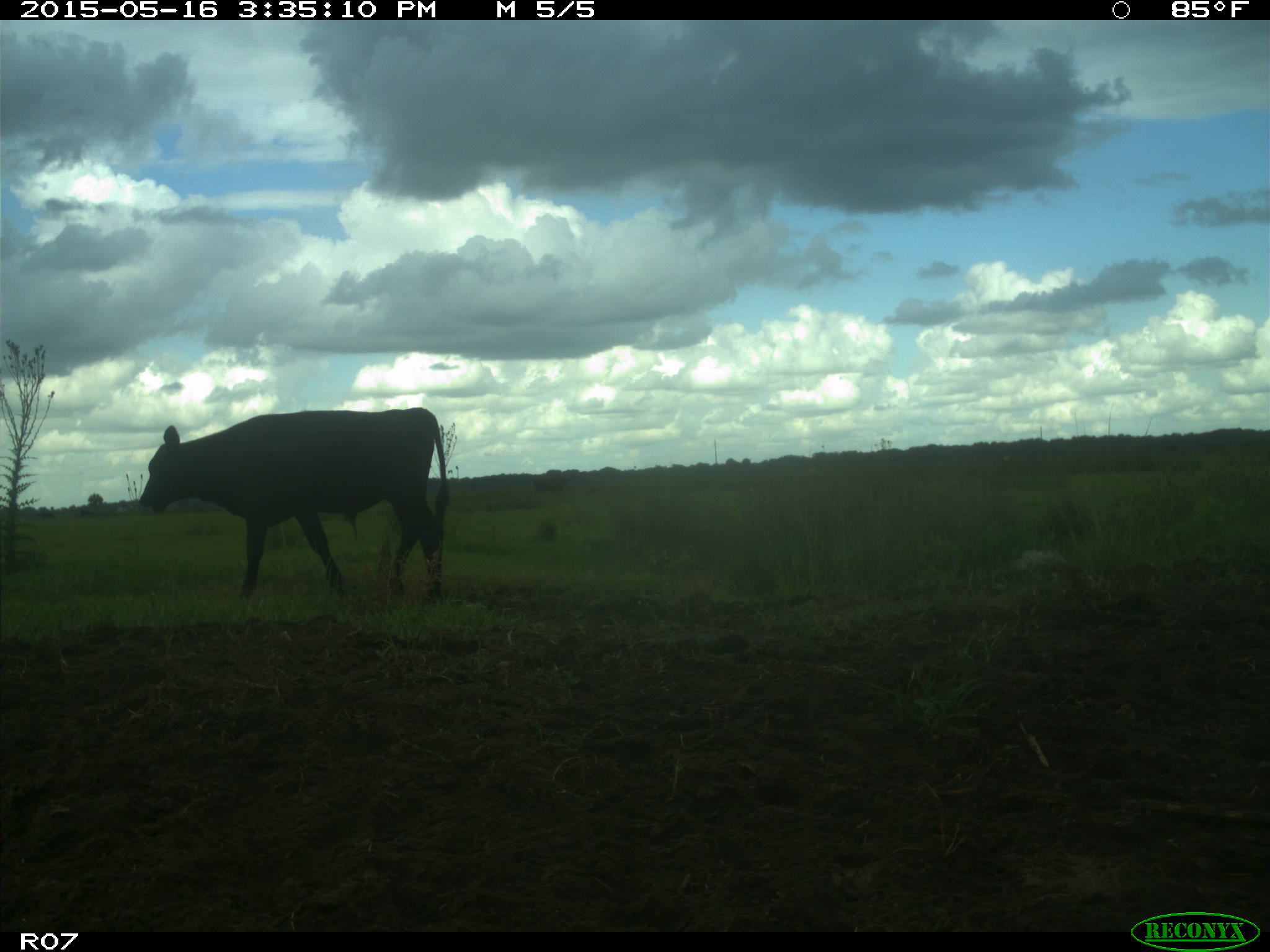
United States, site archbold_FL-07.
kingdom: Animalia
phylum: Chordata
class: Mammalia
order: Artiodactyla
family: Bovidae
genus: Bos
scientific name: Bos taurus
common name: domestic cow